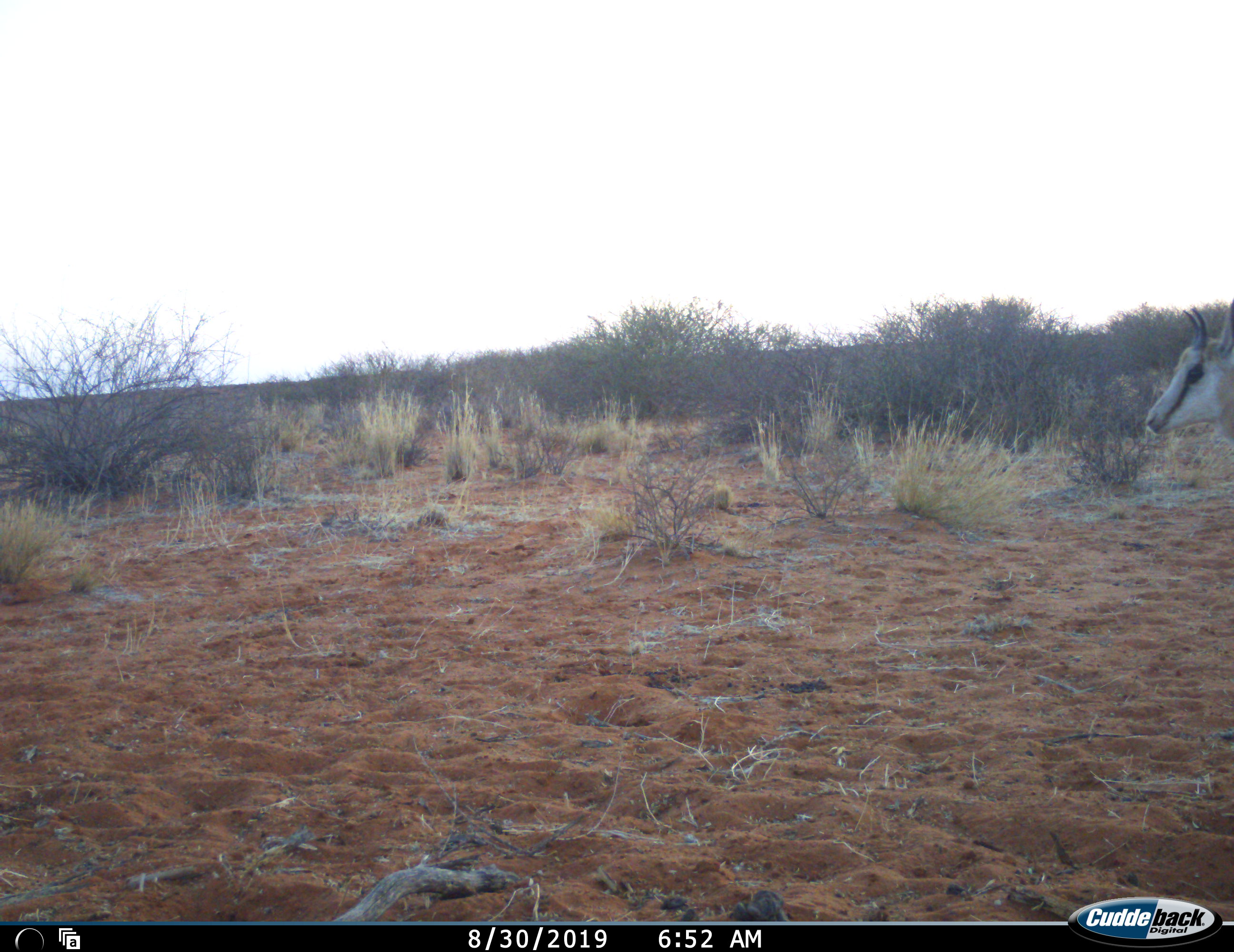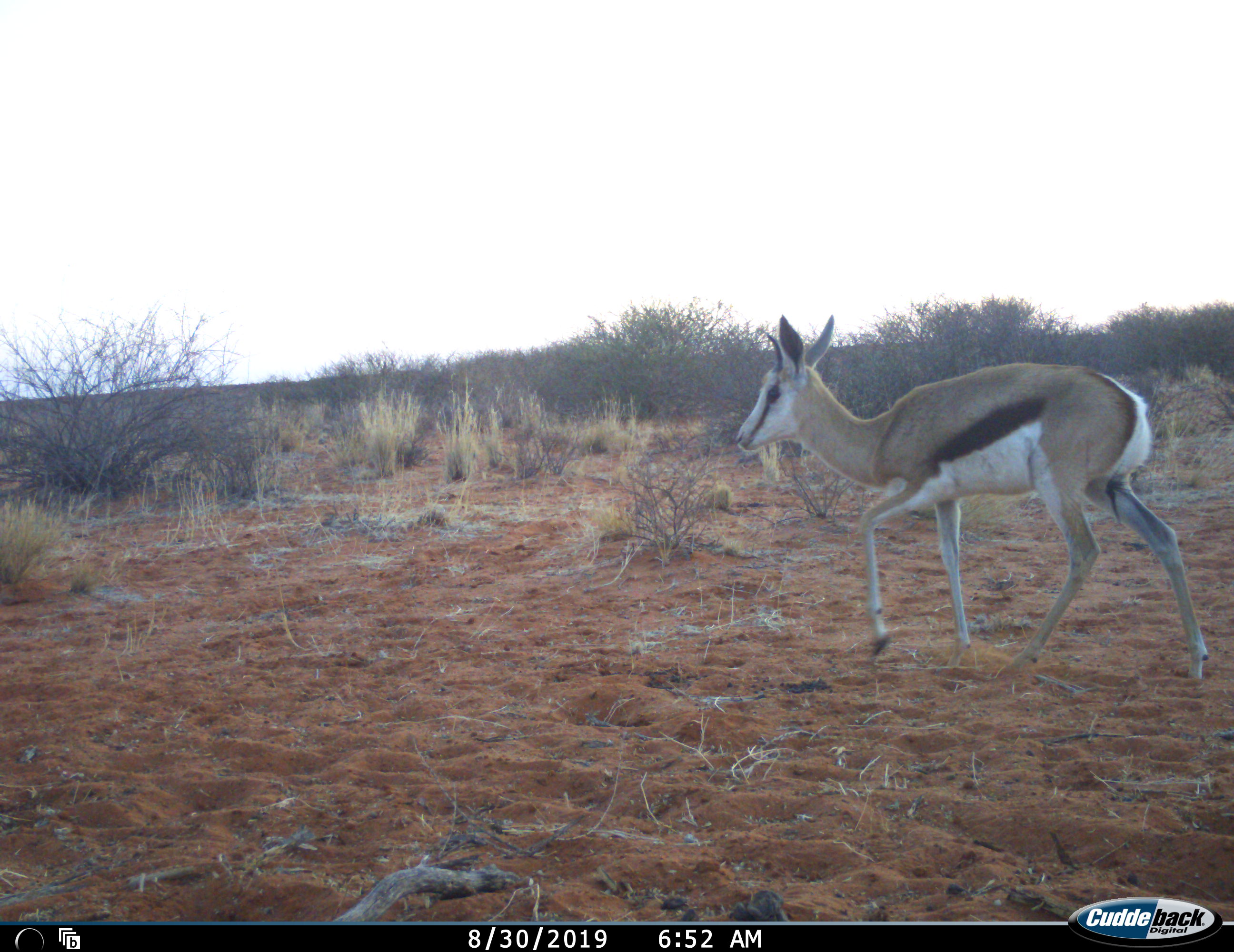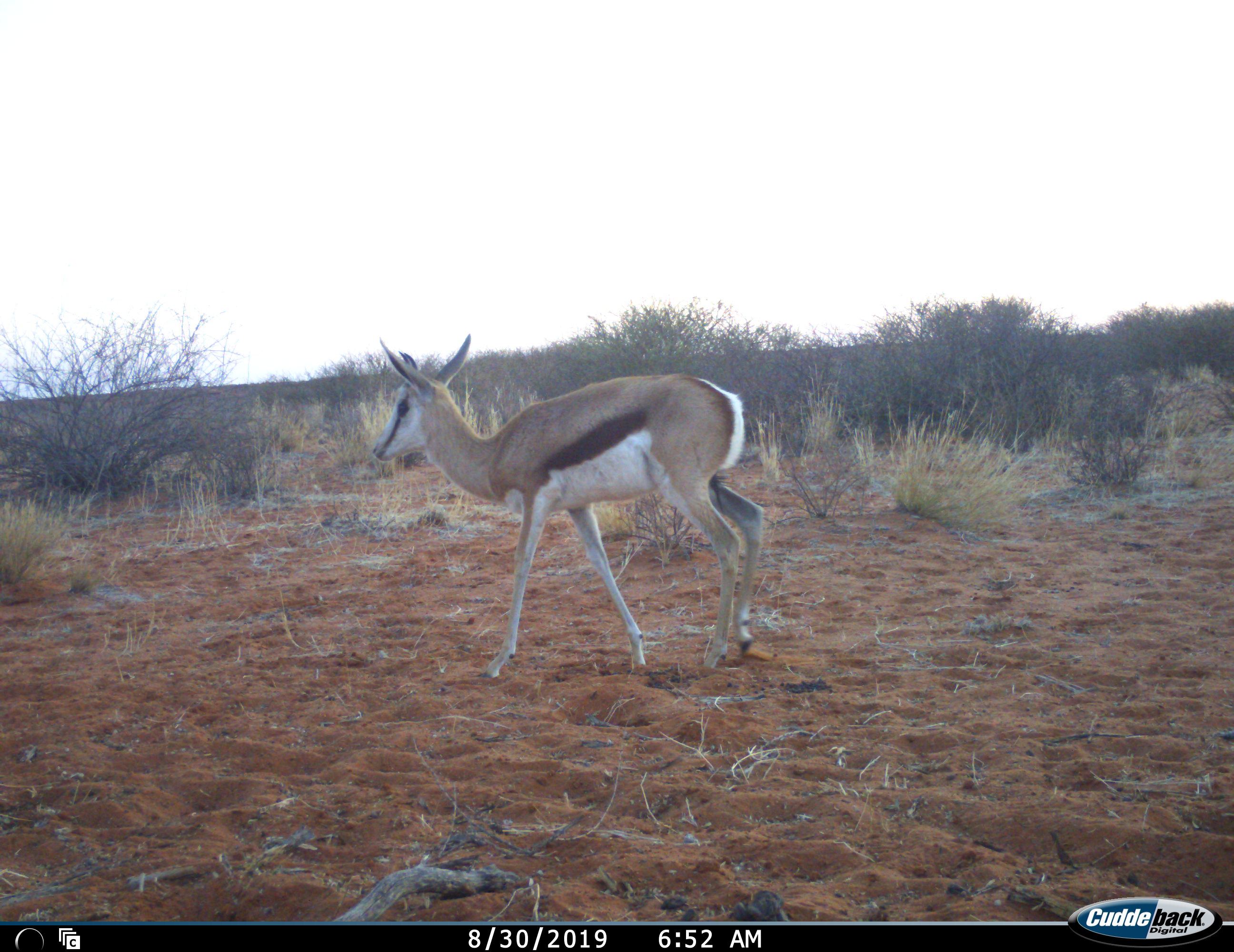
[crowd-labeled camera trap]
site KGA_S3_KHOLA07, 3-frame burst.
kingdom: Animalia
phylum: Chordata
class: Mammalia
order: Artiodactyla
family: Bovidae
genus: Antidorcas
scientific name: Antidorcas marsupialis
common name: springbok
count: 1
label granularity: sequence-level